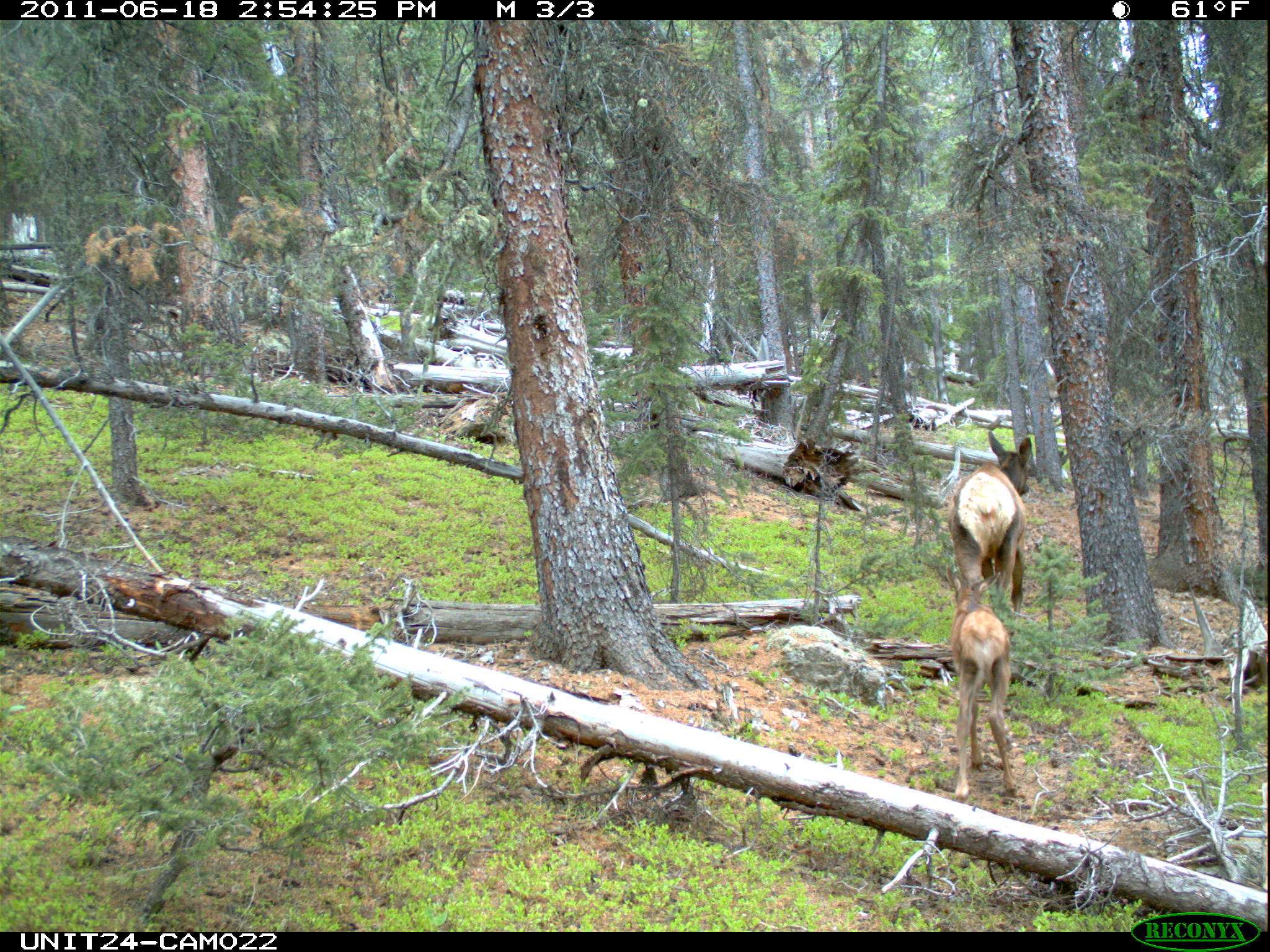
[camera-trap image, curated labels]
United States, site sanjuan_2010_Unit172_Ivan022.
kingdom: Animalia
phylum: Chordata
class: Mammalia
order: Artiodactyla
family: Cervidae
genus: Cervus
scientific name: Cervus elaphus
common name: red deer